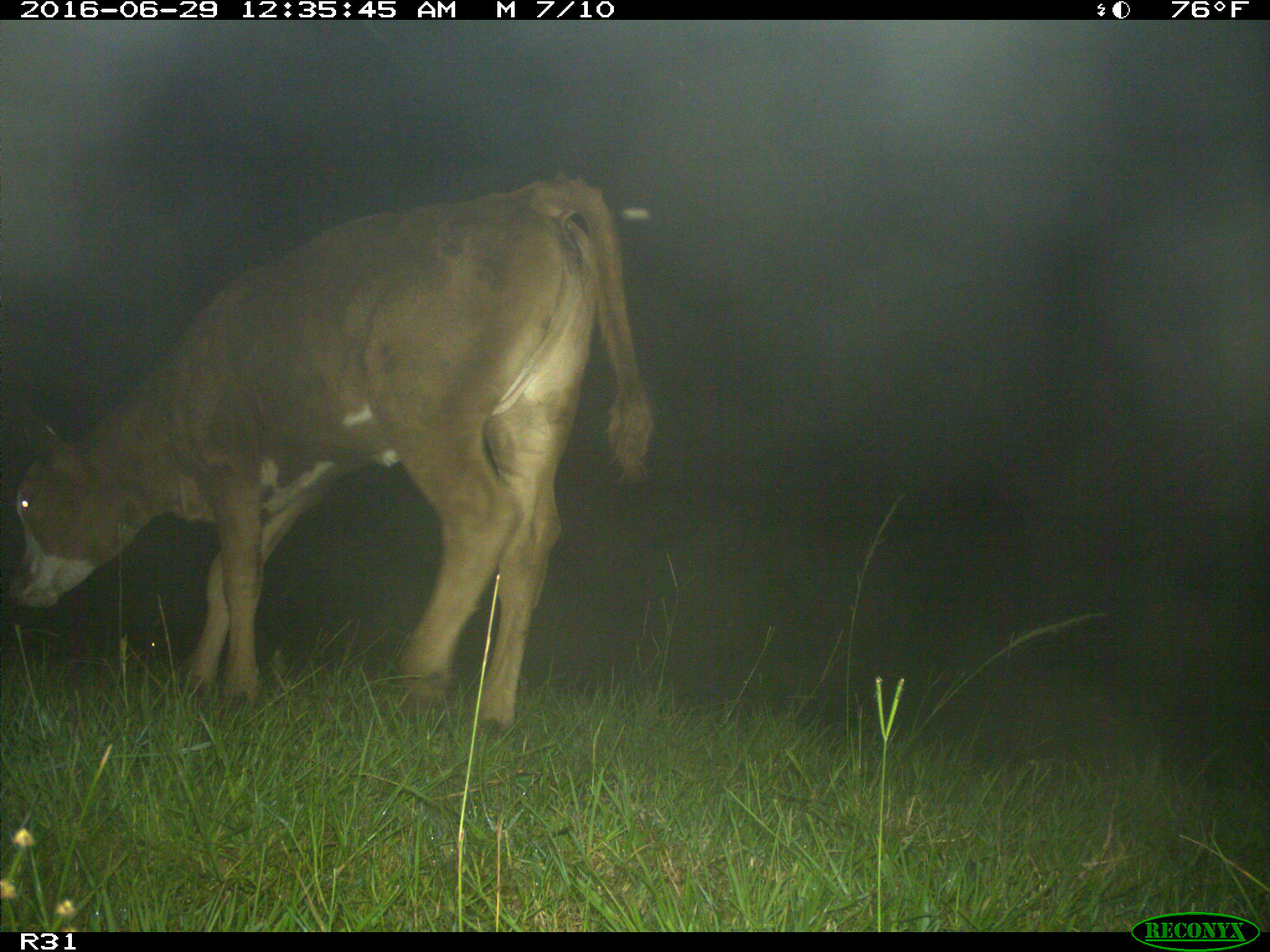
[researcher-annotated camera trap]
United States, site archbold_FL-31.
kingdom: Animalia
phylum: Chordata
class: Mammalia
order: Artiodactyla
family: Bovidae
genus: Bos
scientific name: Bos taurus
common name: domestic cow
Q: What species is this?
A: Bos taurus (domestic cow).